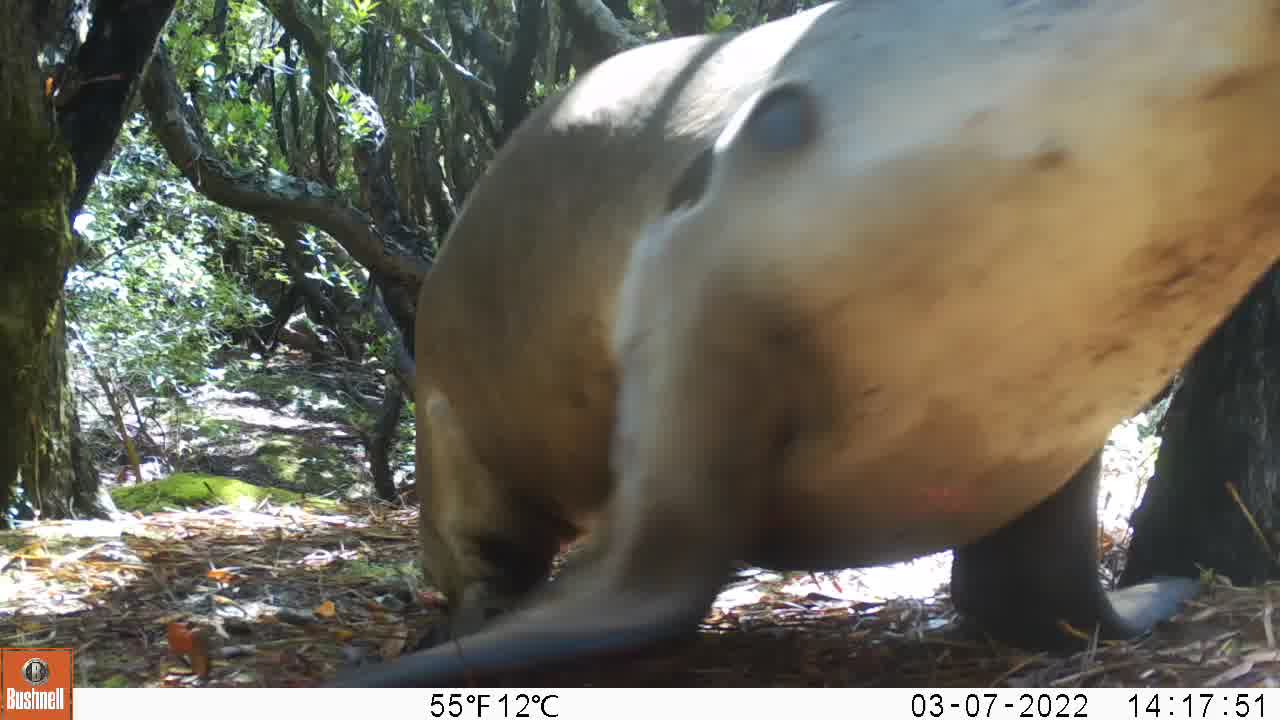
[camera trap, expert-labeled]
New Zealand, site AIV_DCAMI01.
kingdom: Animalia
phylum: Chordata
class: Mammalia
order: Carnivora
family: Otariidae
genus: Phocarctos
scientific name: Phocarctos hookeri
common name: new zealand sea lion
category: sealion